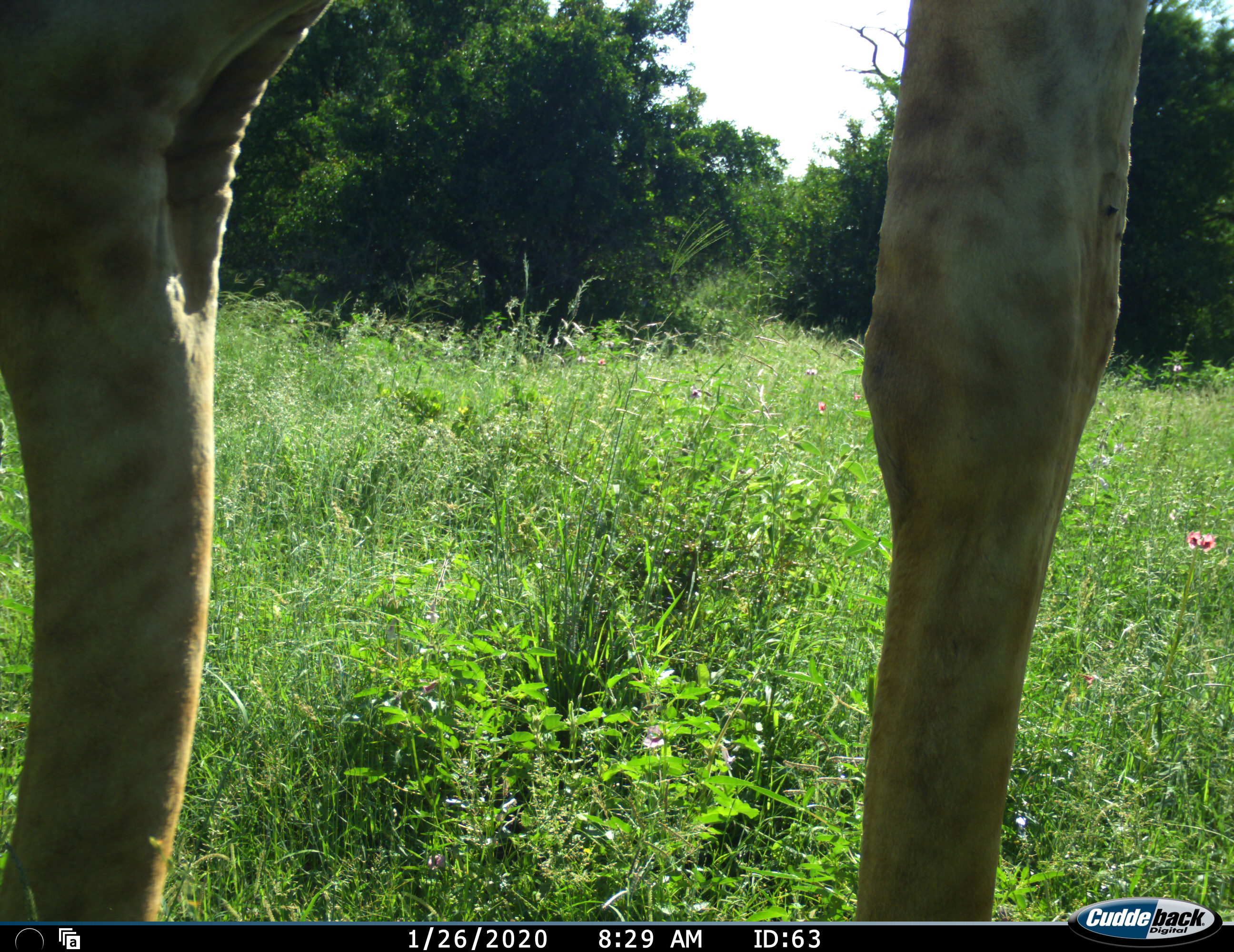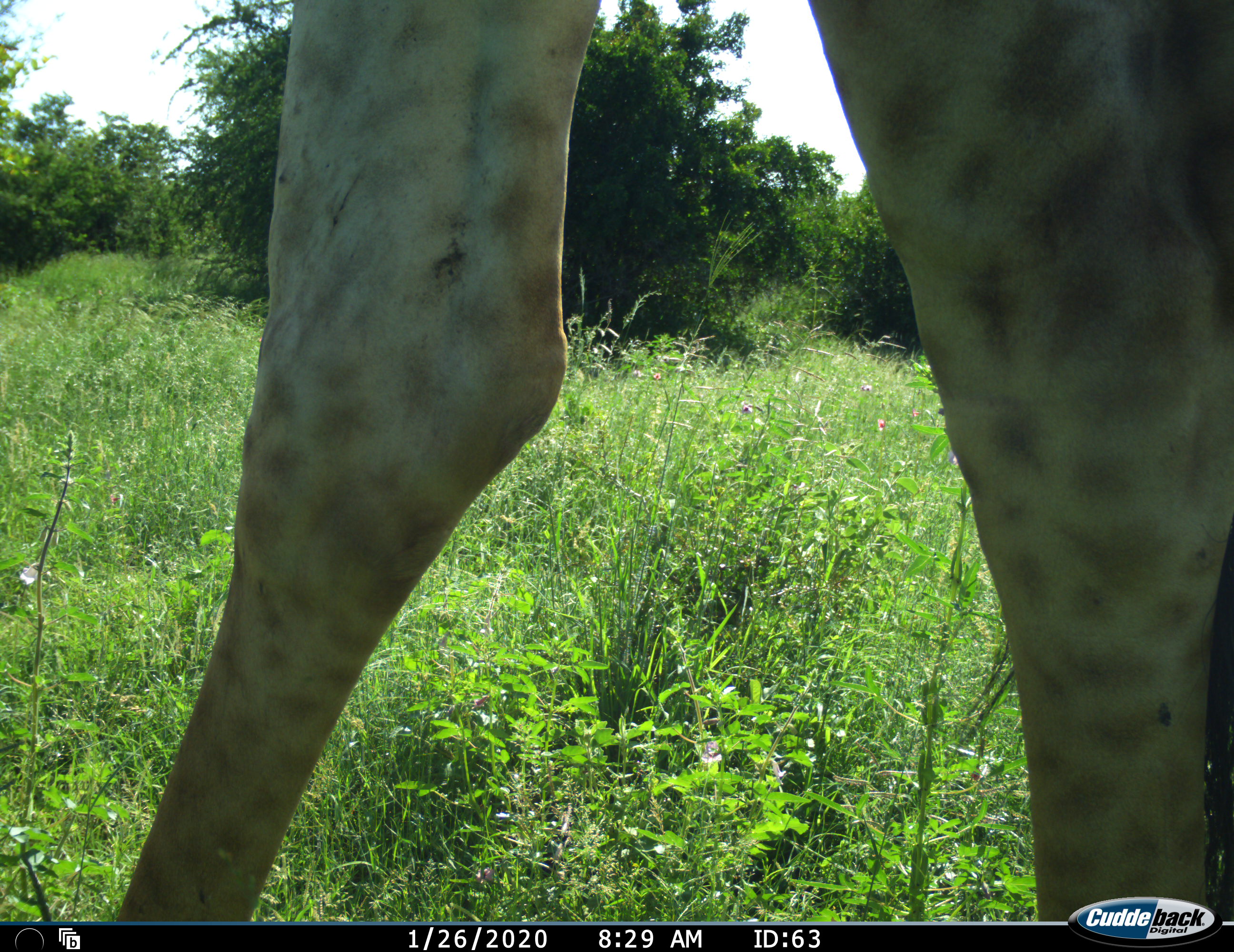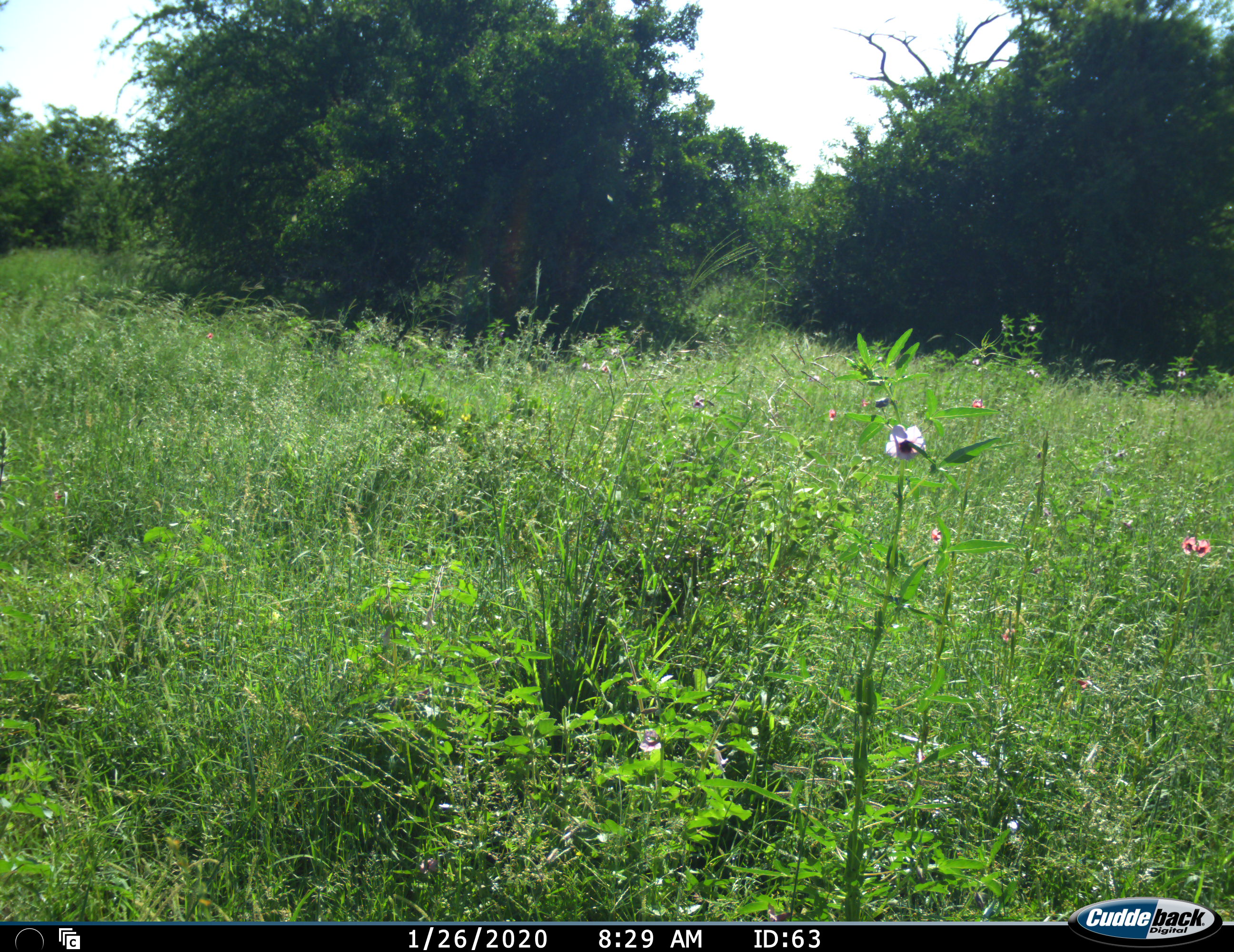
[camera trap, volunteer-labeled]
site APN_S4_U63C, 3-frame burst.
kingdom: Animalia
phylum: Chordata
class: Mammalia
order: Artiodactyla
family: Giraffidae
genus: Giraffa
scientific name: Giraffa camelopardalis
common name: giraffe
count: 1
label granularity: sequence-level